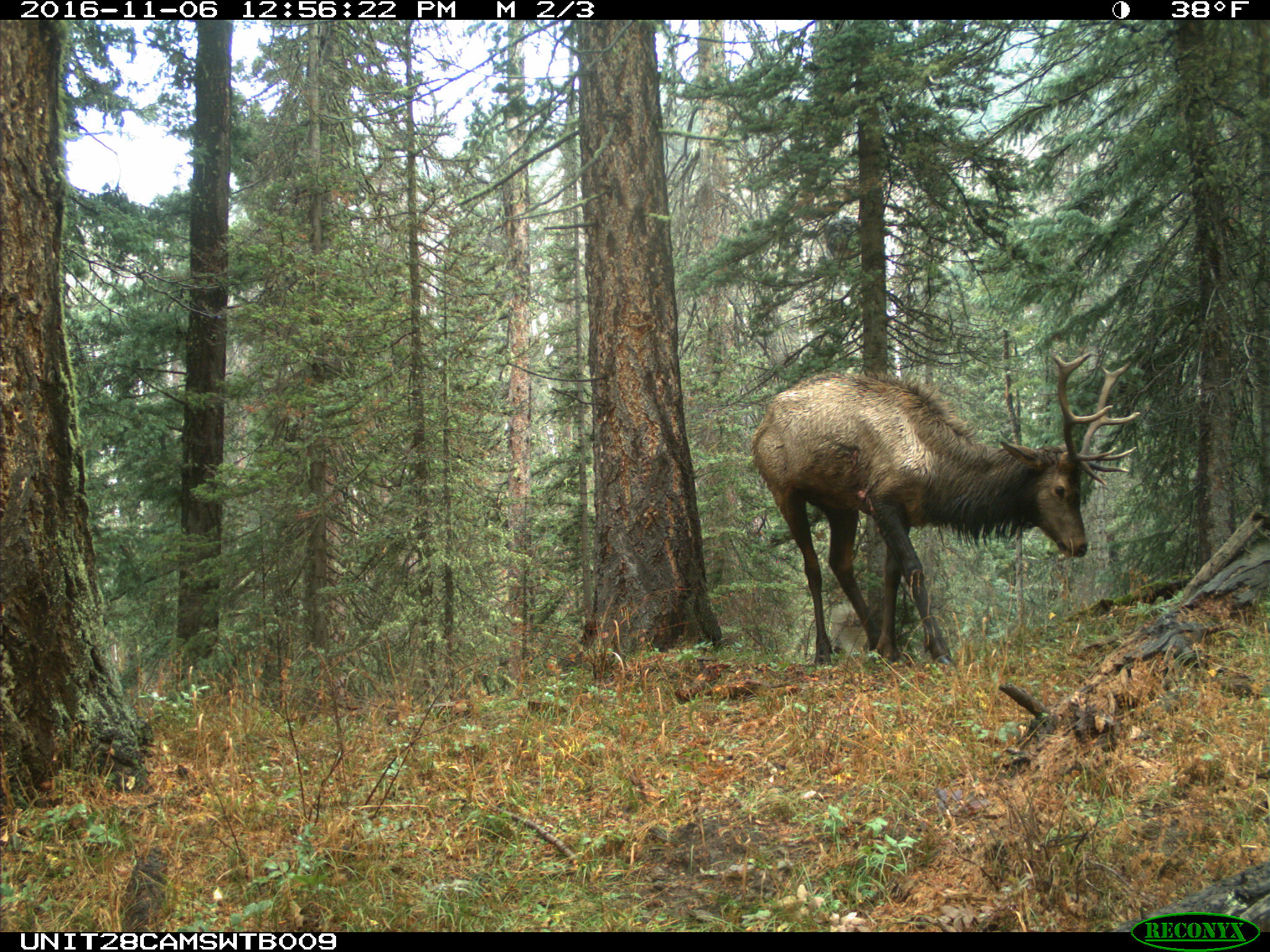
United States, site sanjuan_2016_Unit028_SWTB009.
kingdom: Animalia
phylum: Chordata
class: Mammalia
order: Artiodactyla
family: Cervidae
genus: Cervus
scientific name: Cervus elaphus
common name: red deer